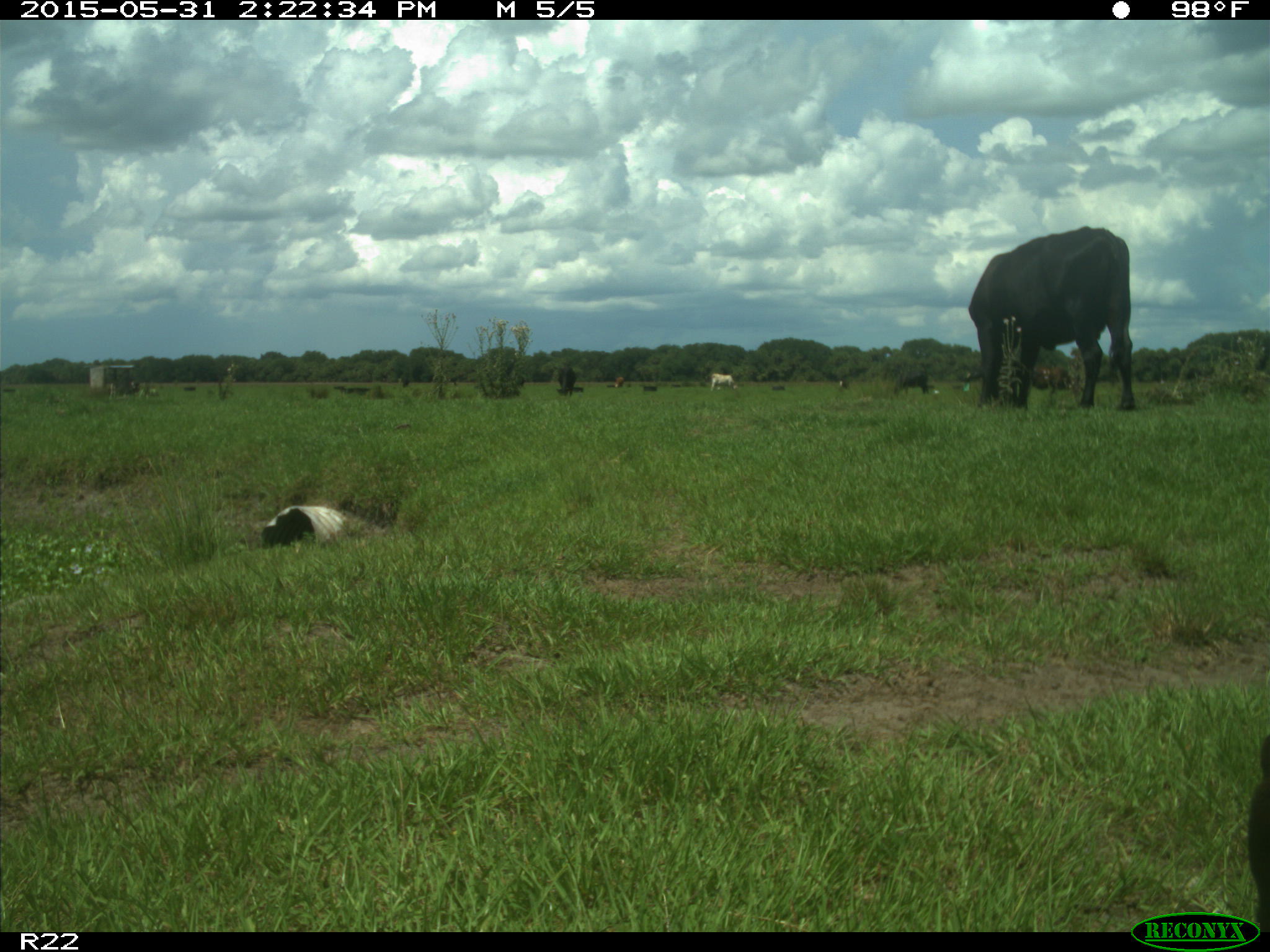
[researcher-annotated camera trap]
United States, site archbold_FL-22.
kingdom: Animalia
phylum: Chordata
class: Mammalia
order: Artiodactyla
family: Bovidae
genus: Bos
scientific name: Bos taurus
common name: domestic cow